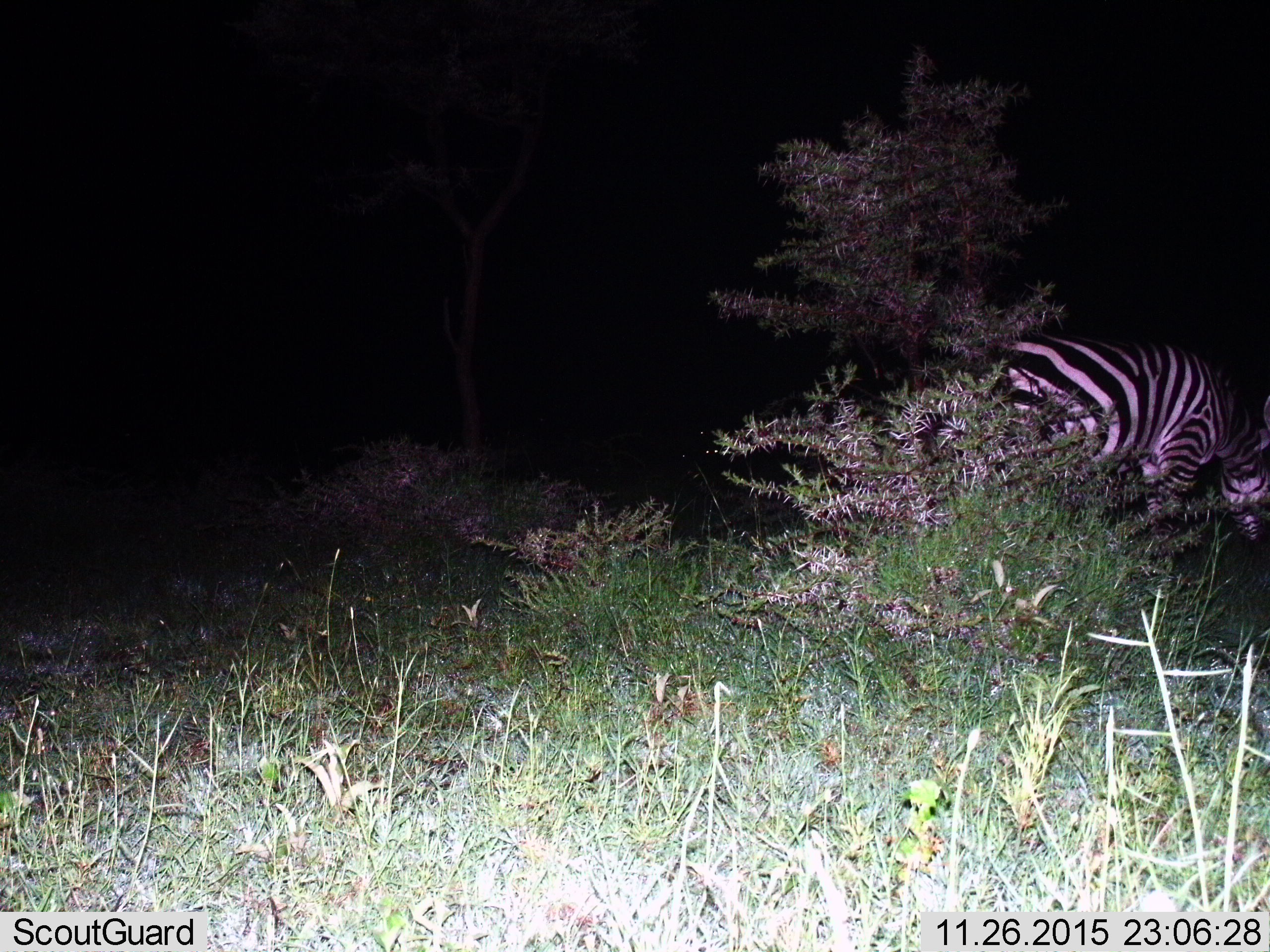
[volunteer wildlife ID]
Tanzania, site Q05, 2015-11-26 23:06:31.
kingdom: Animalia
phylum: Chordata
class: Mammalia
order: Perissodactyla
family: Equidae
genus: Equus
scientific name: Equus quagga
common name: plains zebra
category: zebra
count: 1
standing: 22%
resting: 0%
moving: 33%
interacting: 0%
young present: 0%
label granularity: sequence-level